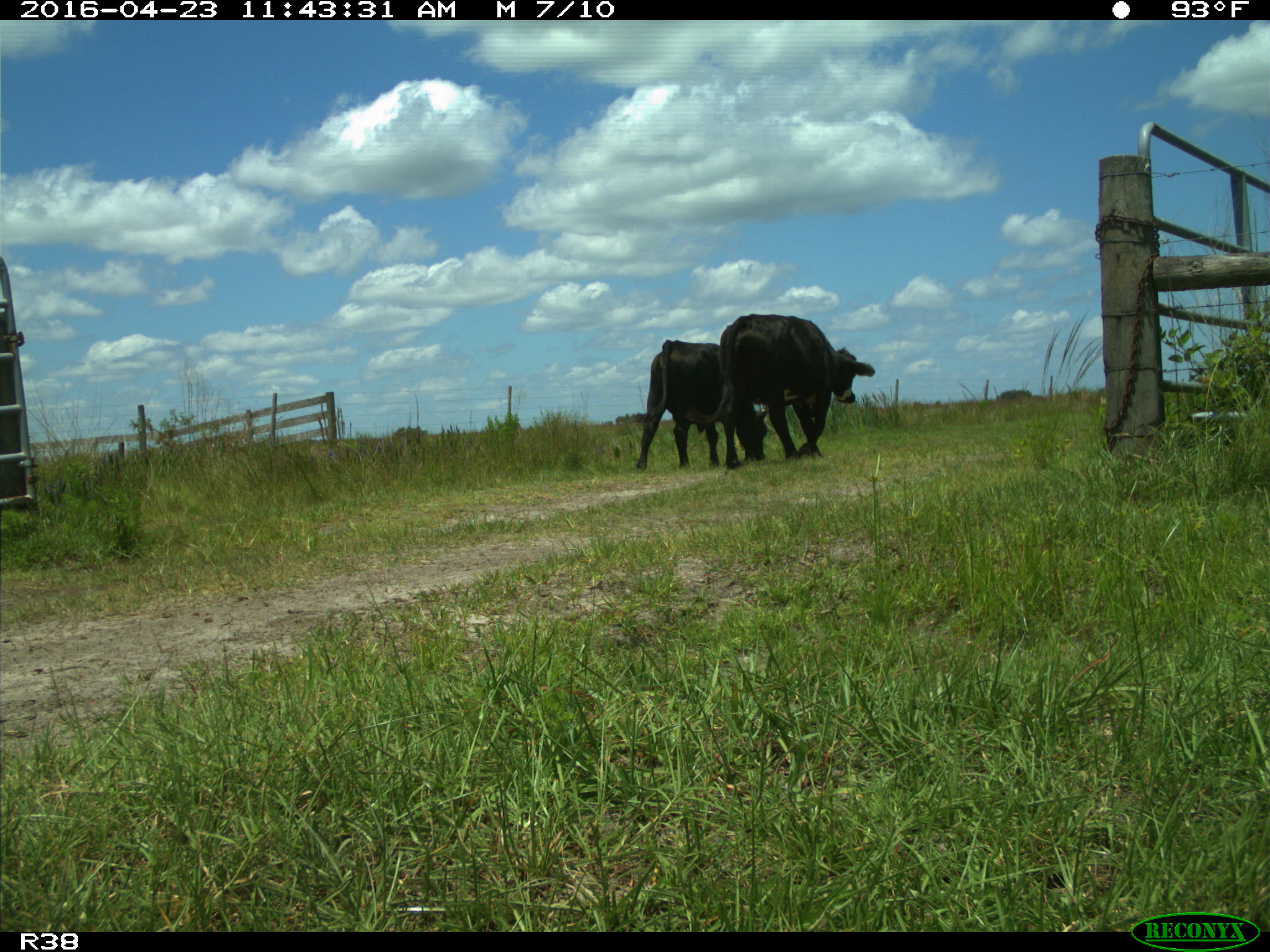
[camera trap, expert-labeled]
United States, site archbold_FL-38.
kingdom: Animalia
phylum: Chordata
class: Mammalia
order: Artiodactyla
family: Bovidae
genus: Bos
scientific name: Bos taurus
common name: domestic cow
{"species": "Bos taurus (domestic cow)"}